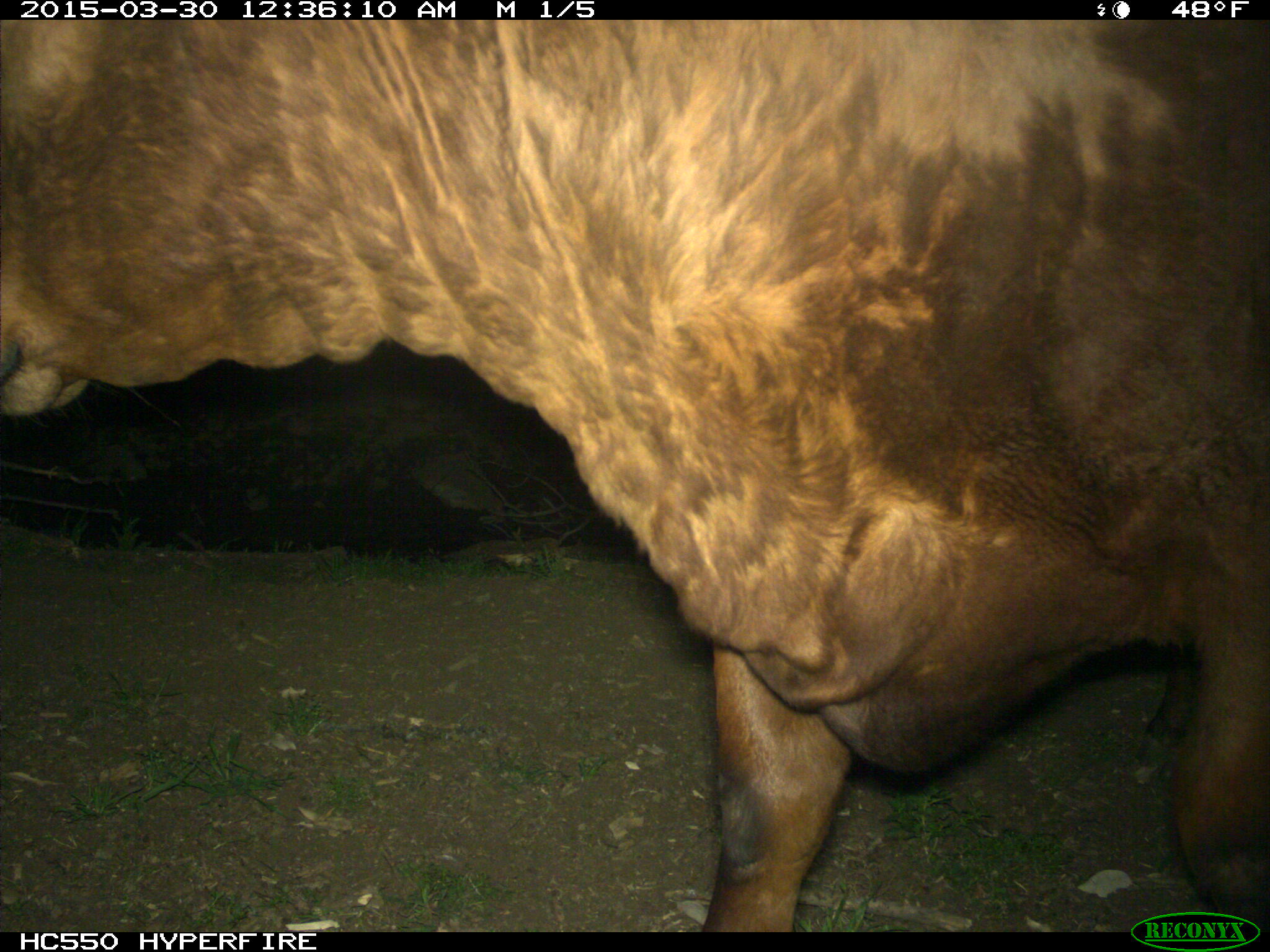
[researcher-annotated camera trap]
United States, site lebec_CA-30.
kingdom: Animalia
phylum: Chordata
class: Mammalia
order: Artiodactyla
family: Bovidae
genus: Bos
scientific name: Bos taurus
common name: domestic cow